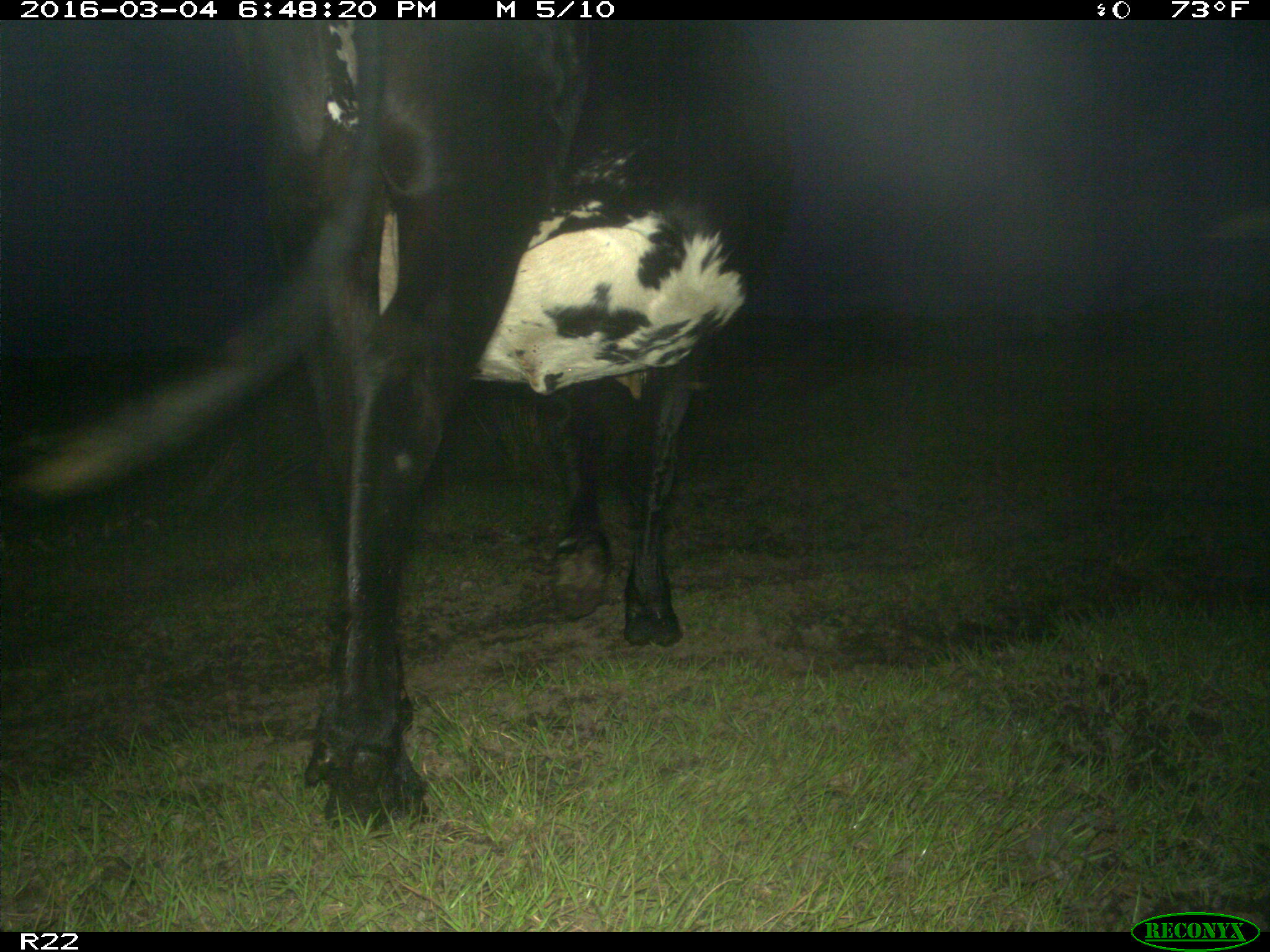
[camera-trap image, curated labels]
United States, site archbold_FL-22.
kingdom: Animalia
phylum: Chordata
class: Mammalia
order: Artiodactyla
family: Bovidae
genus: Bos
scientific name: Bos taurus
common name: domestic cow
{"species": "Bos taurus (domestic cow)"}